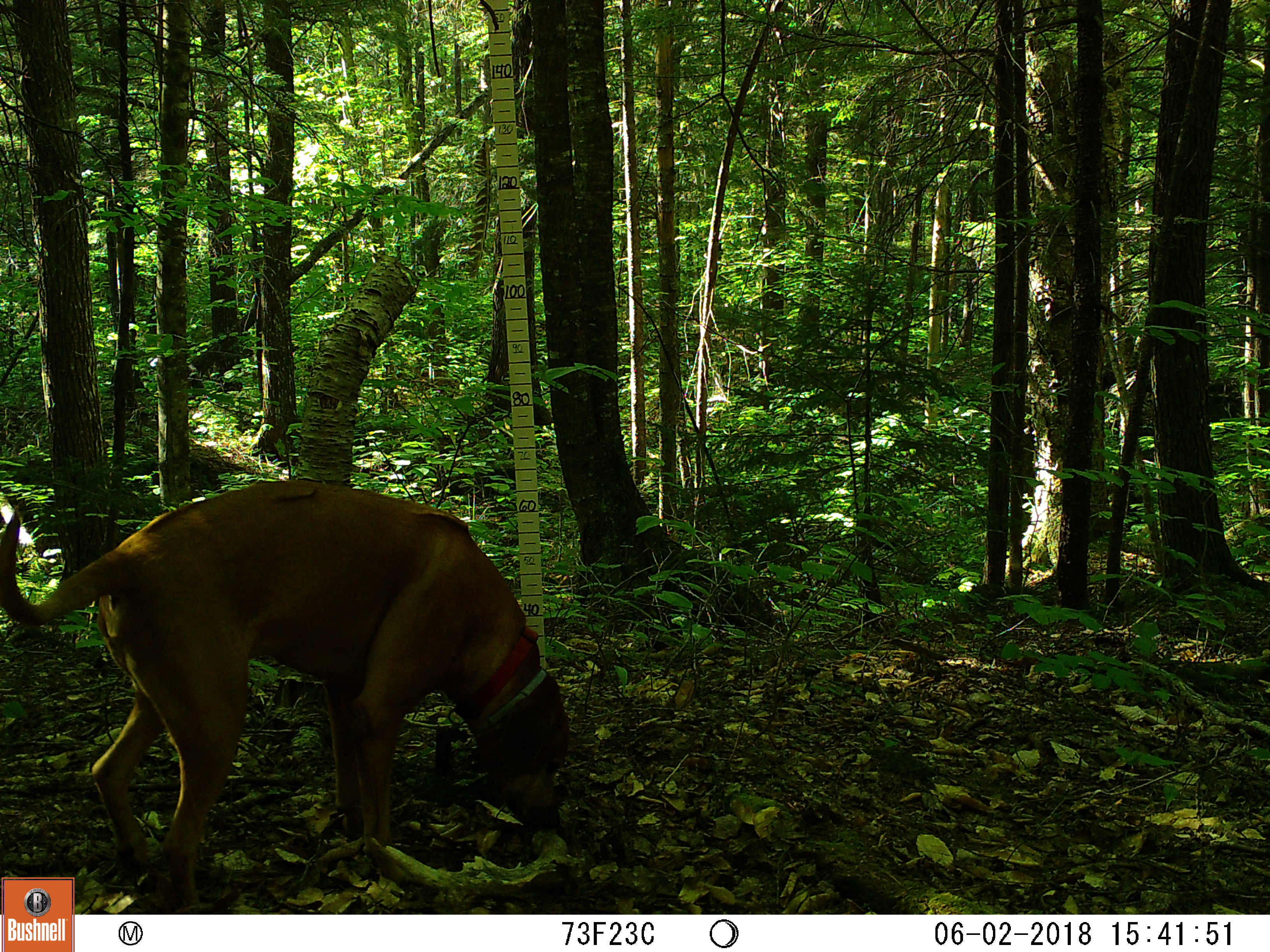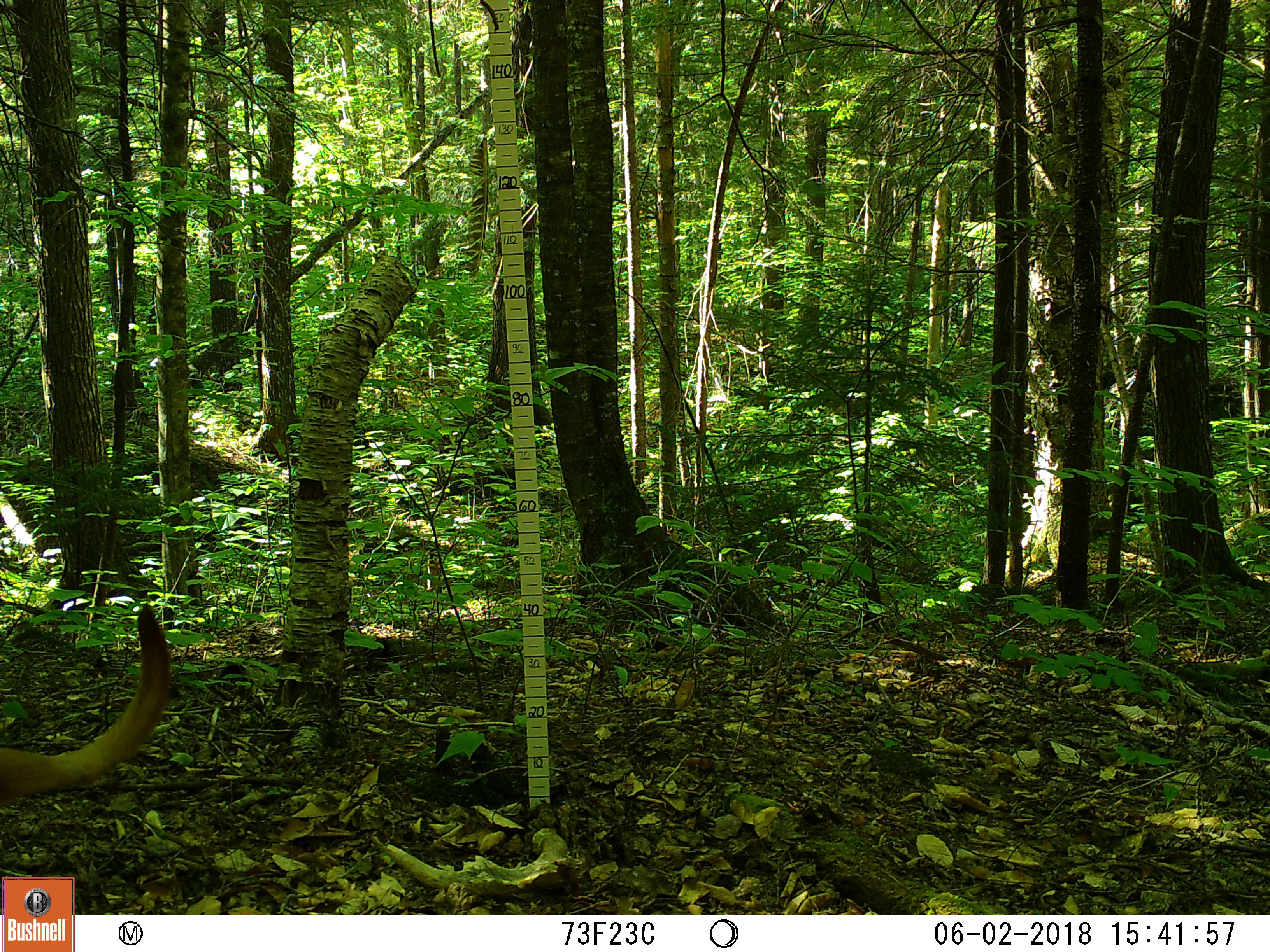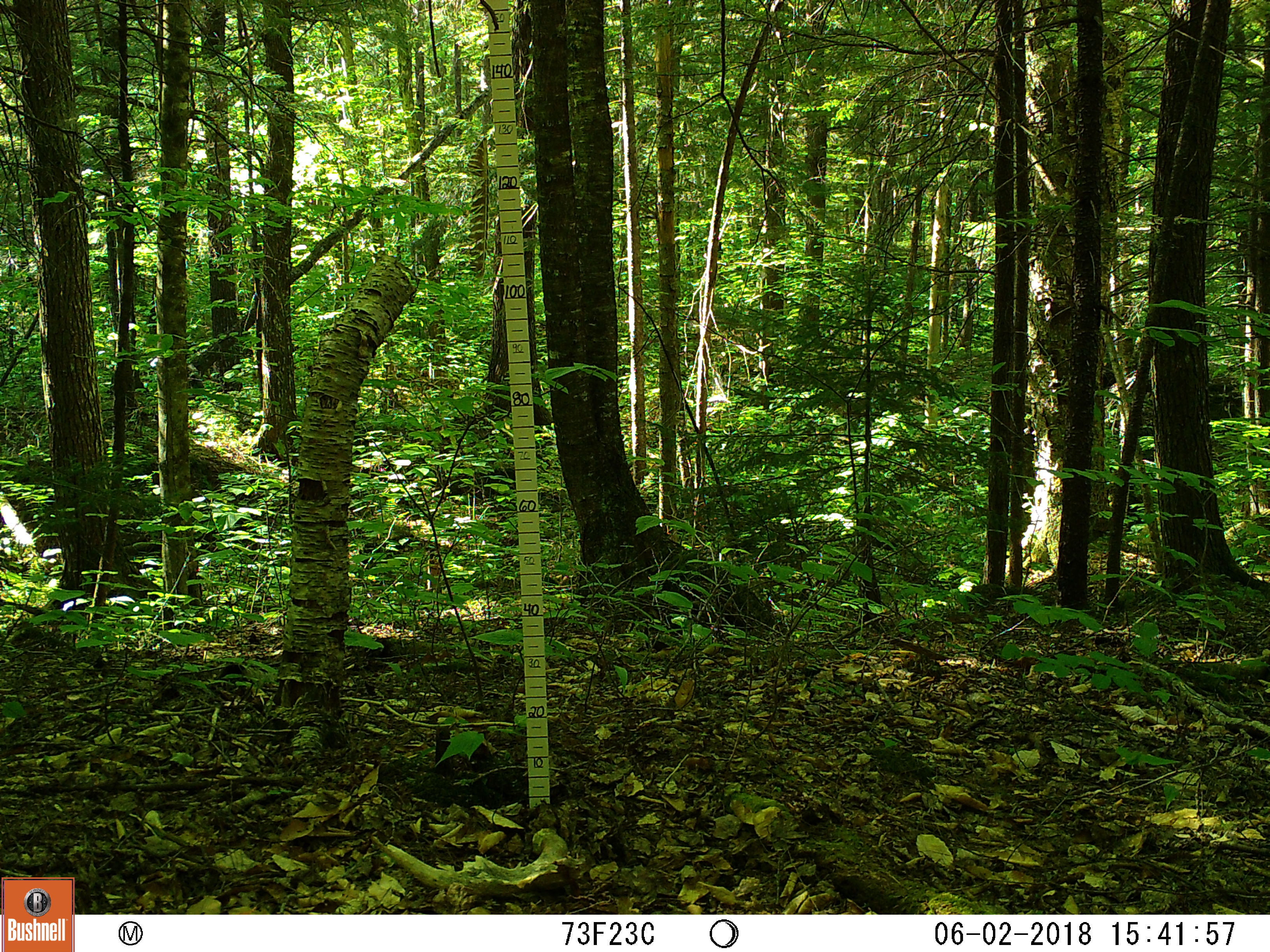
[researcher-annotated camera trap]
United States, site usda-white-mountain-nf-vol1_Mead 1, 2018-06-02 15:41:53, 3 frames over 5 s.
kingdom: Animalia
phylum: Chordata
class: Mammalia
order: Carnivora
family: Canidae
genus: Canis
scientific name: Canis familiaris familiaris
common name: domestic dog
Domestic dog (Canis familiaris familiaris).